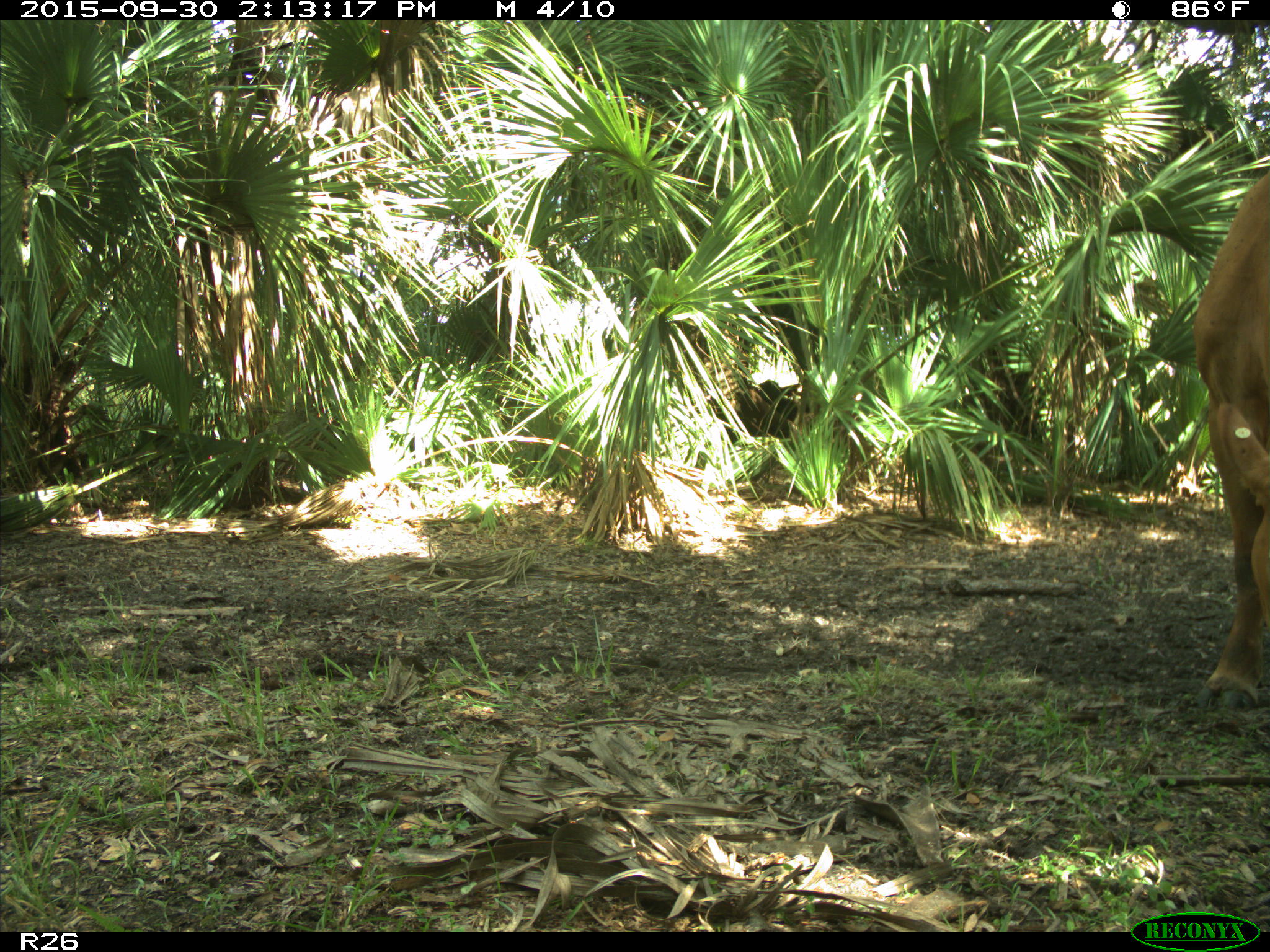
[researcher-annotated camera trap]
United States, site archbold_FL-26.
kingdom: Animalia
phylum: Chordata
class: Mammalia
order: Artiodactyla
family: Bovidae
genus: Bos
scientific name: Bos taurus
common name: domestic cow